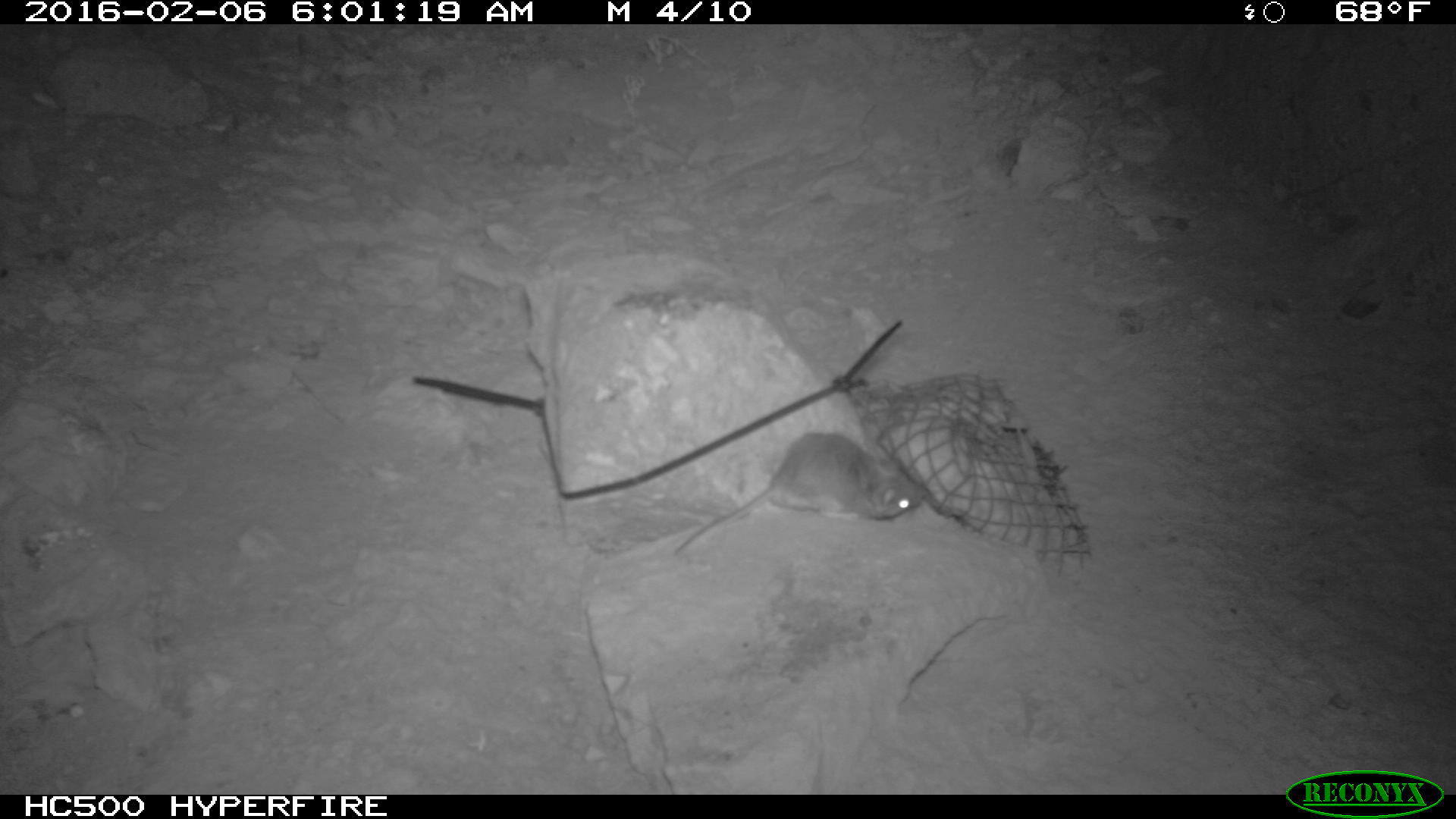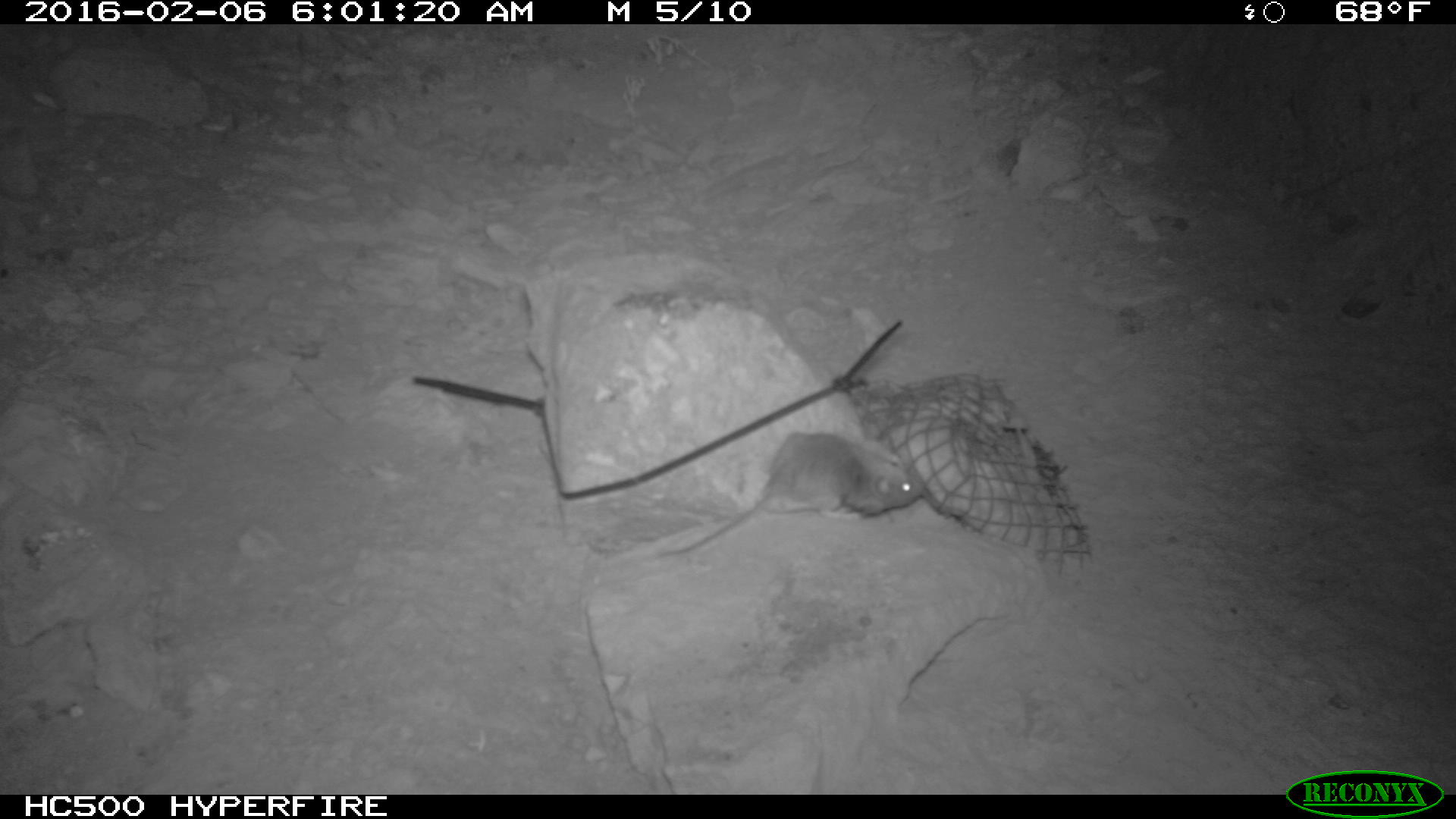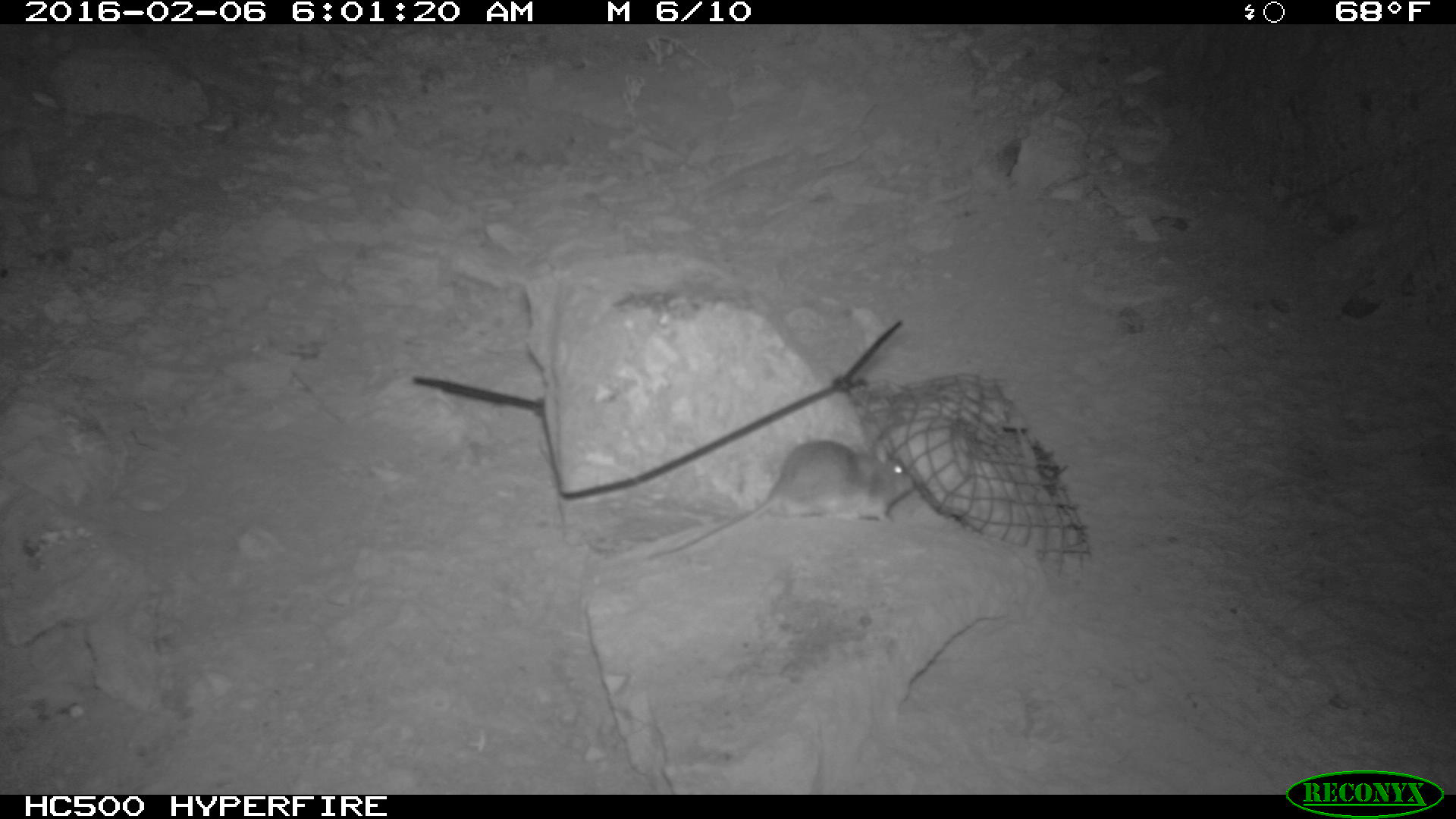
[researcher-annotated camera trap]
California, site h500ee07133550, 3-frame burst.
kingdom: Animalia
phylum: Chordata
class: Mammalia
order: Rodentia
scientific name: Rodentia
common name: rodent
Rodent (Rodentia).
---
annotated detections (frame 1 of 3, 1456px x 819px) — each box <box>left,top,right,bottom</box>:
rodent: <box>673,431,921,554</box>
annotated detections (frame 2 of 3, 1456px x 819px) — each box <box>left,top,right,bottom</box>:
rodent: <box>651,429,927,557</box>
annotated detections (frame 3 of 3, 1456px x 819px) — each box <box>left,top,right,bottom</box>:
rodent: <box>645,438,912,560</box>